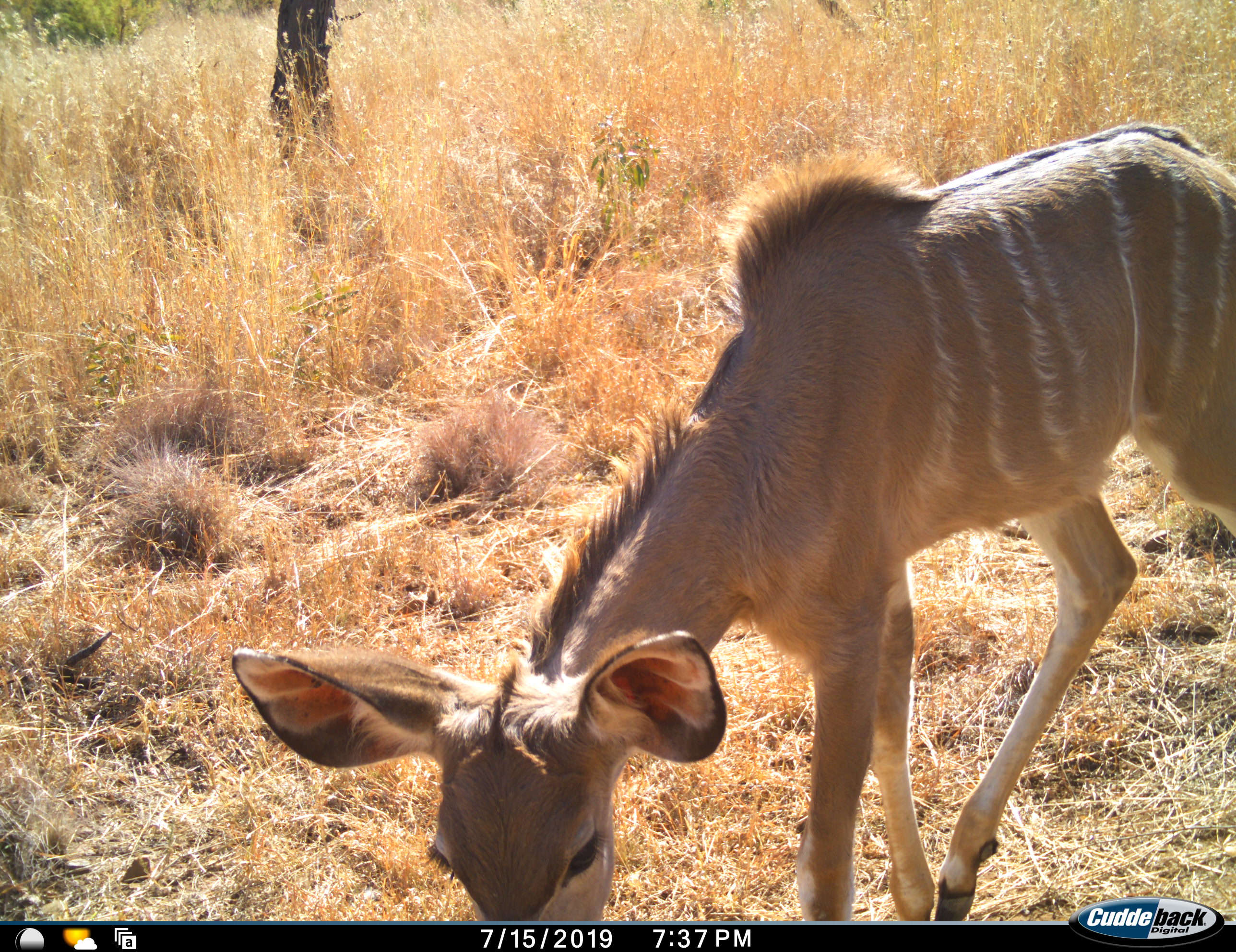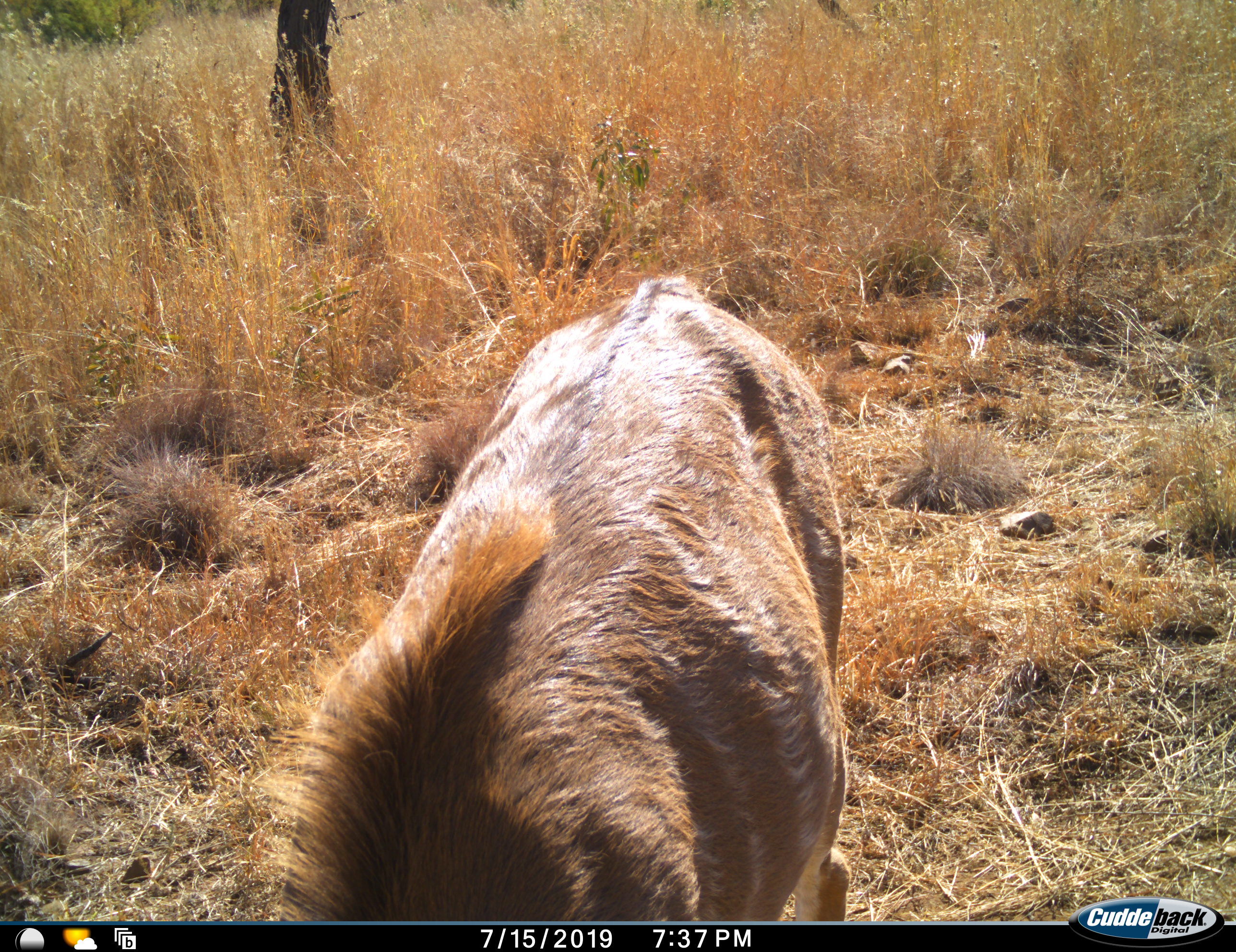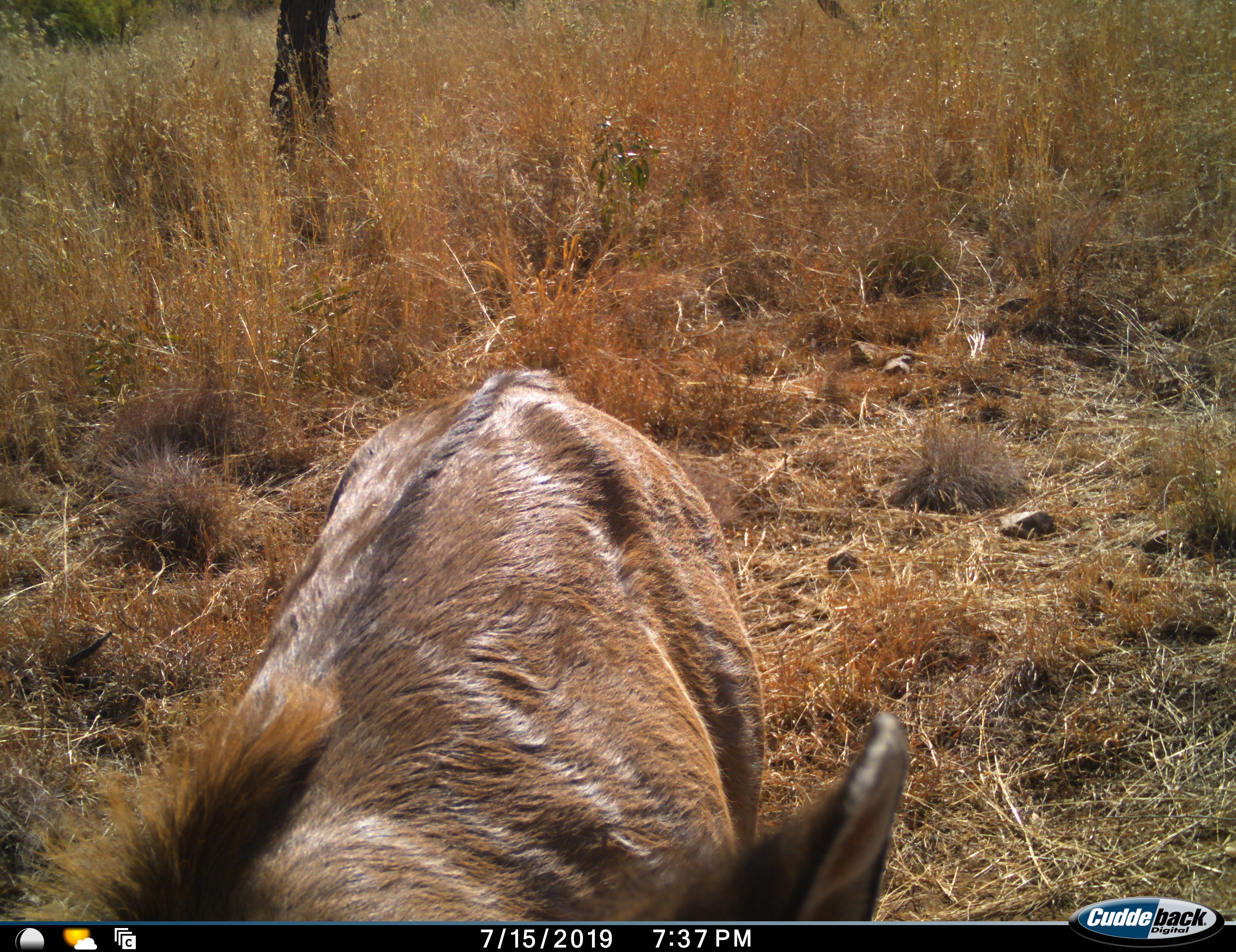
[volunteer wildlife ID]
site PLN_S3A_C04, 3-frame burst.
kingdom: Animalia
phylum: Chordata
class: Mammalia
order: Artiodactyla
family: Bovidae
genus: Tragelaphus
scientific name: Tragelaphus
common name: kudu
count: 1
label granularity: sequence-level